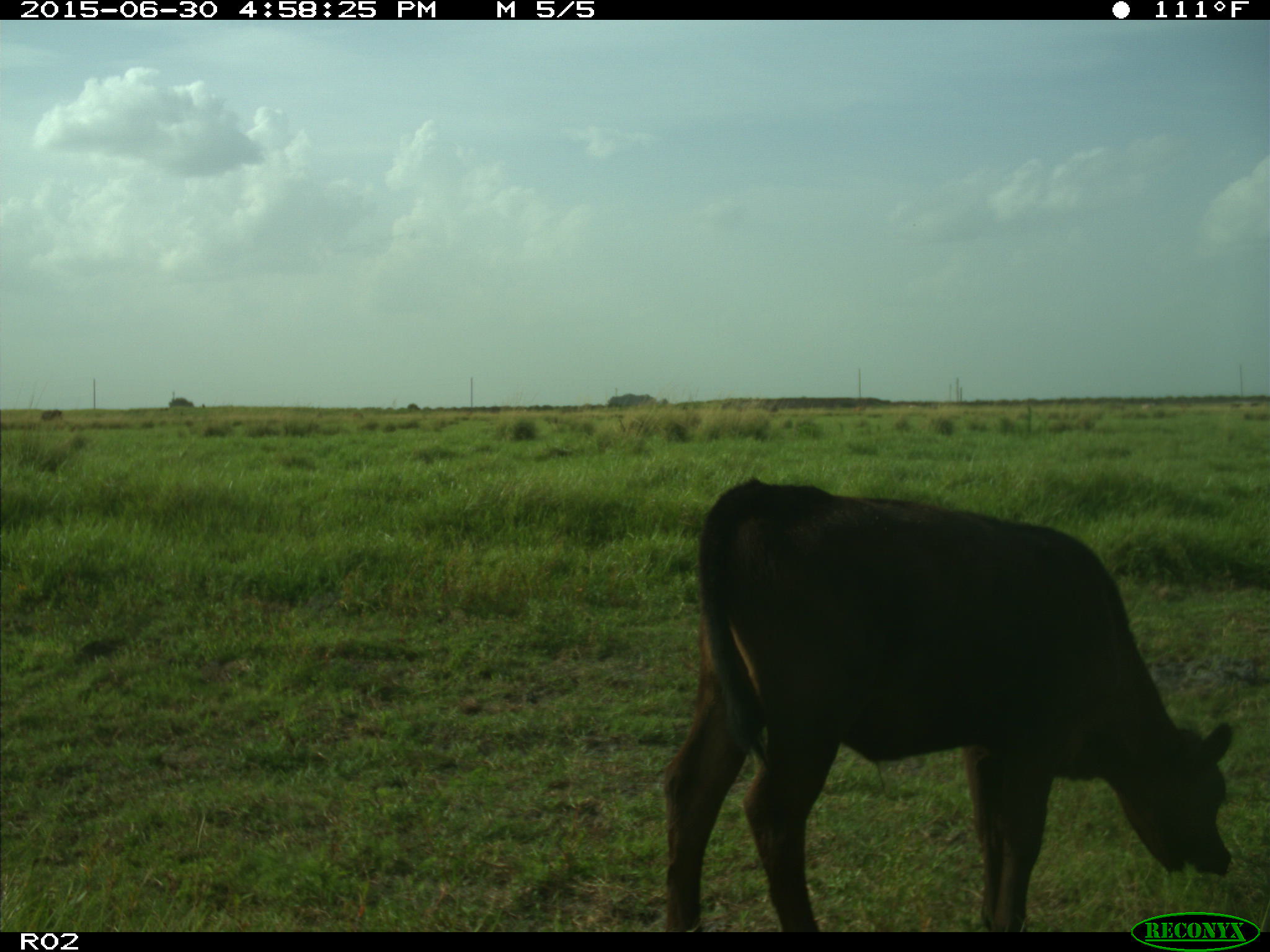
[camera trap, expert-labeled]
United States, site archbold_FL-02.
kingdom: Animalia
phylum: Chordata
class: Mammalia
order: Artiodactyla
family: Bovidae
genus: Bos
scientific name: Bos taurus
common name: domestic cow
Bos taurus (domestic cow).